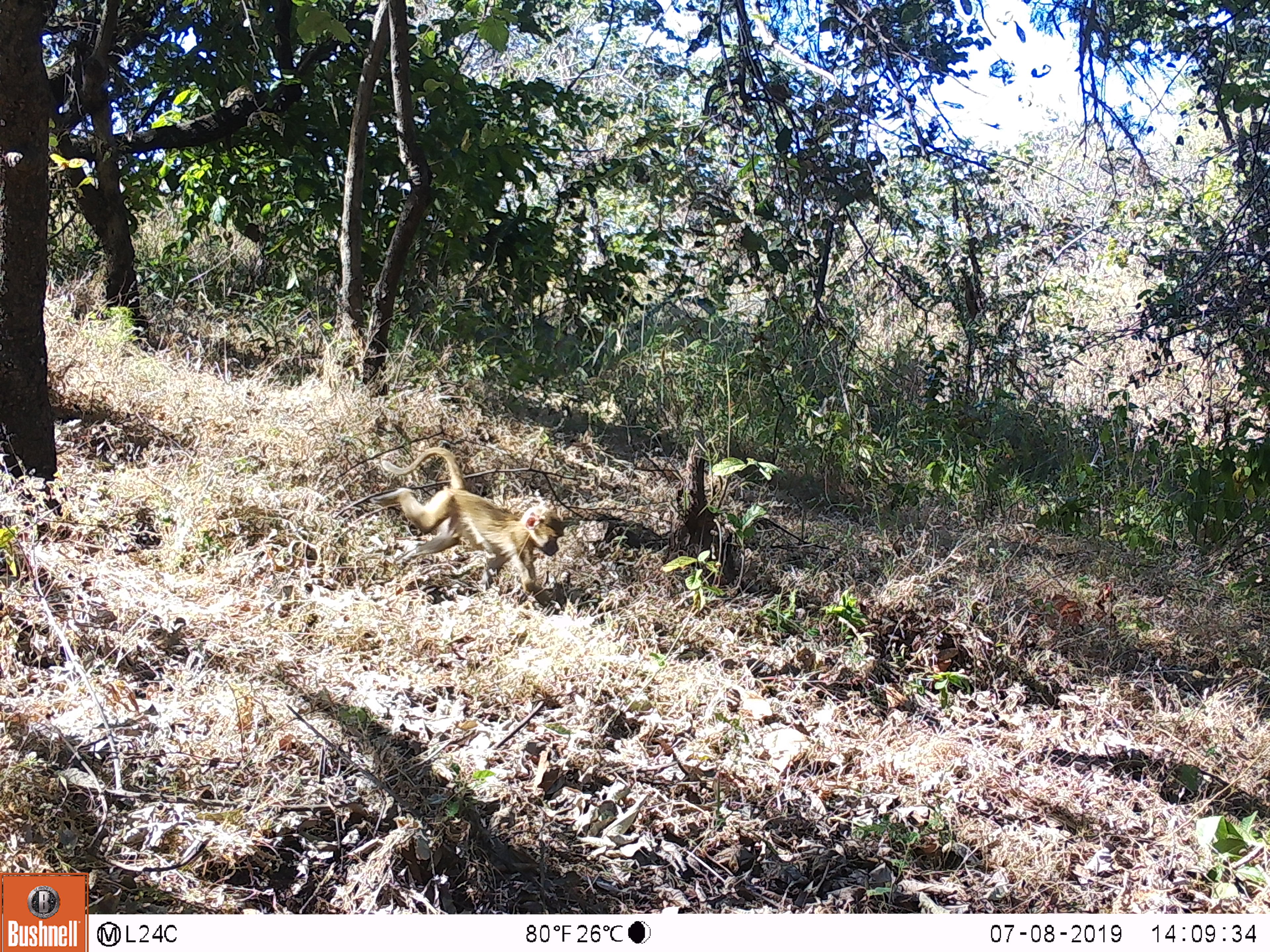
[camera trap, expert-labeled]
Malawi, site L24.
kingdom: Animalia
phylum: Chordata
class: Mammalia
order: Primates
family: Cercopithecidae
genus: Papio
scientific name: Papio cynocephalus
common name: yellow baboon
Yellow baboon (Papio cynocephalus), count 1.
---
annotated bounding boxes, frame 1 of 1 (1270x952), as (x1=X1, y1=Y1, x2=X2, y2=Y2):
yellow baboon: (x1=378, y1=441, x2=570, y2=601)